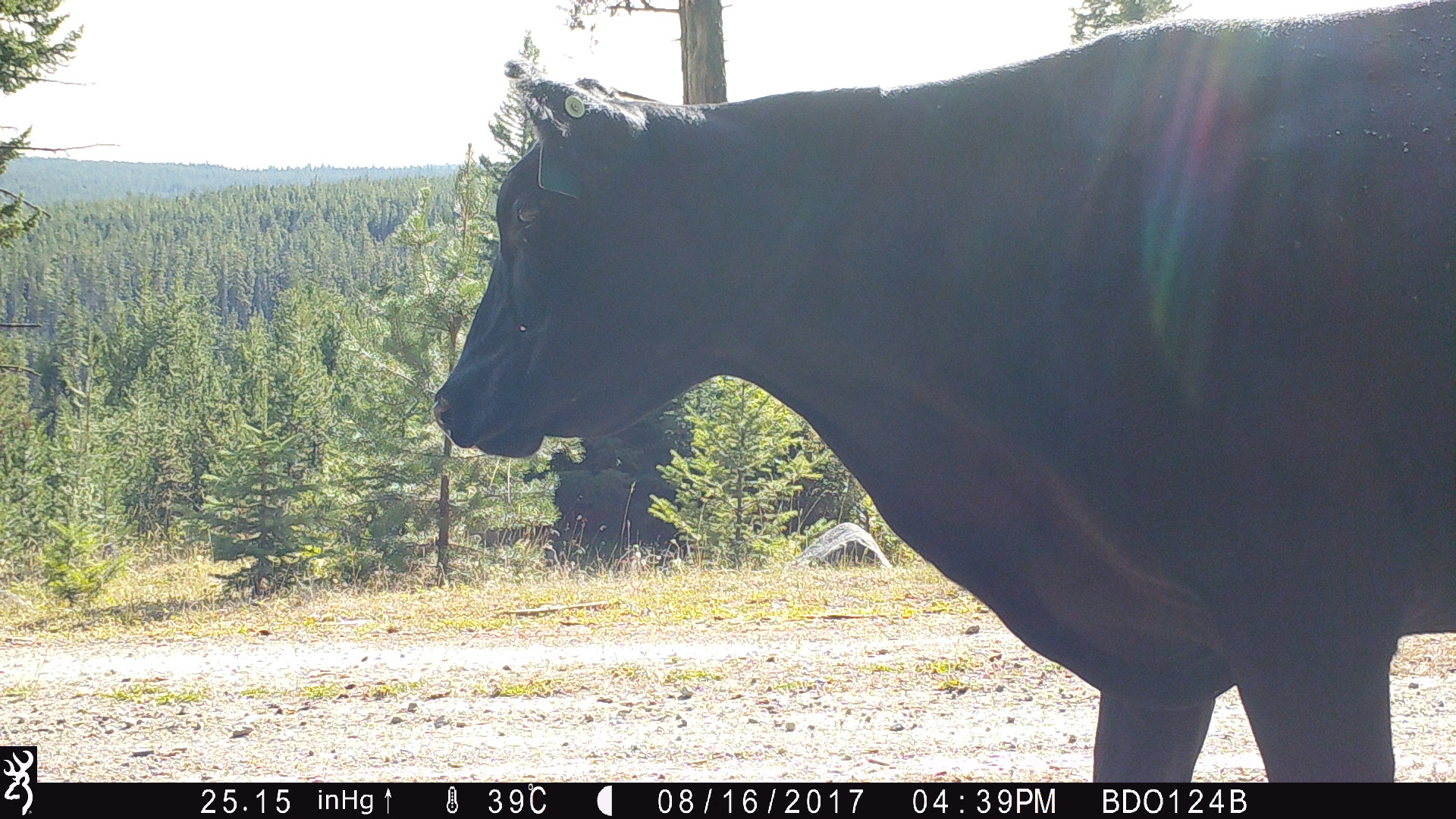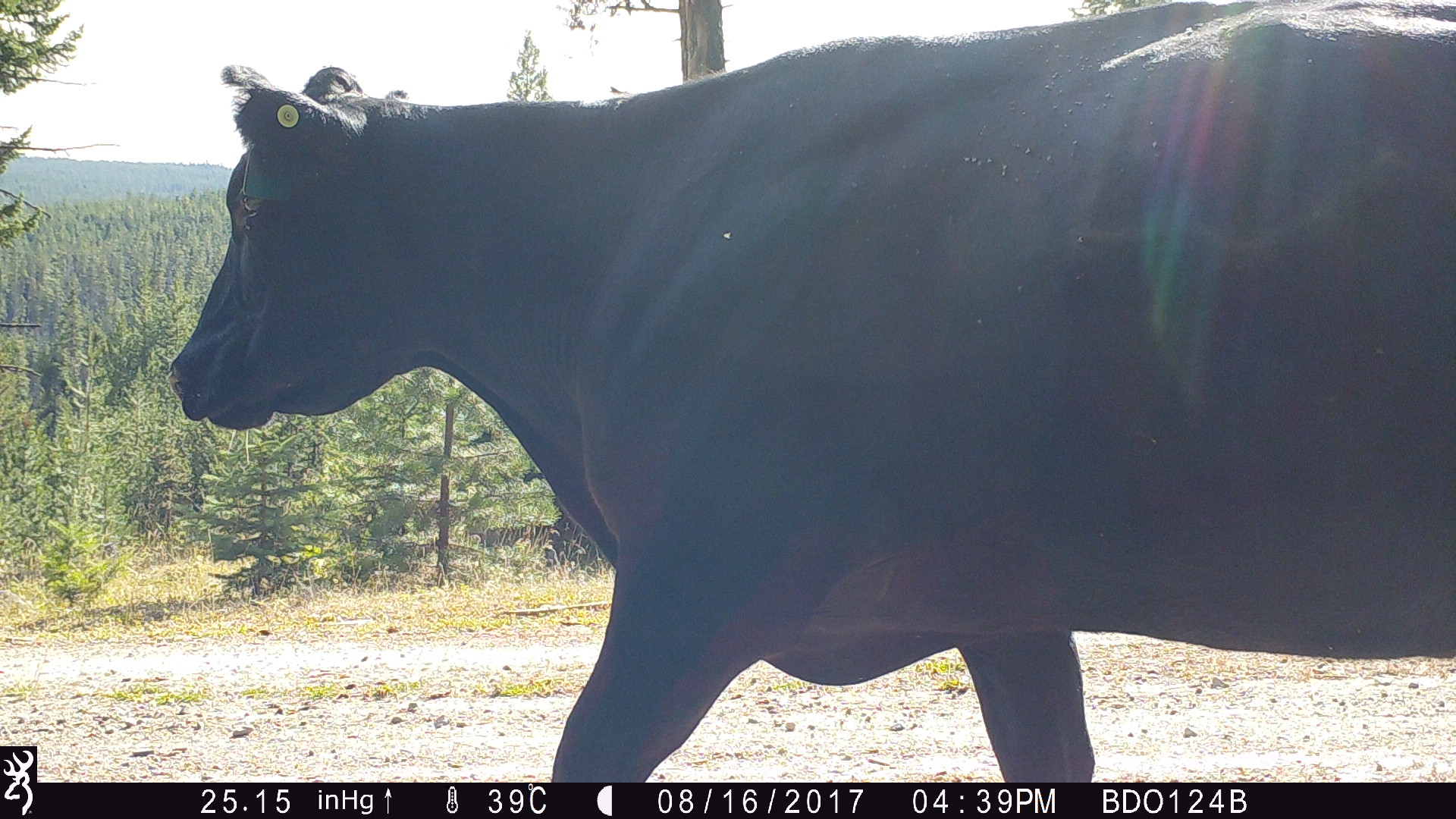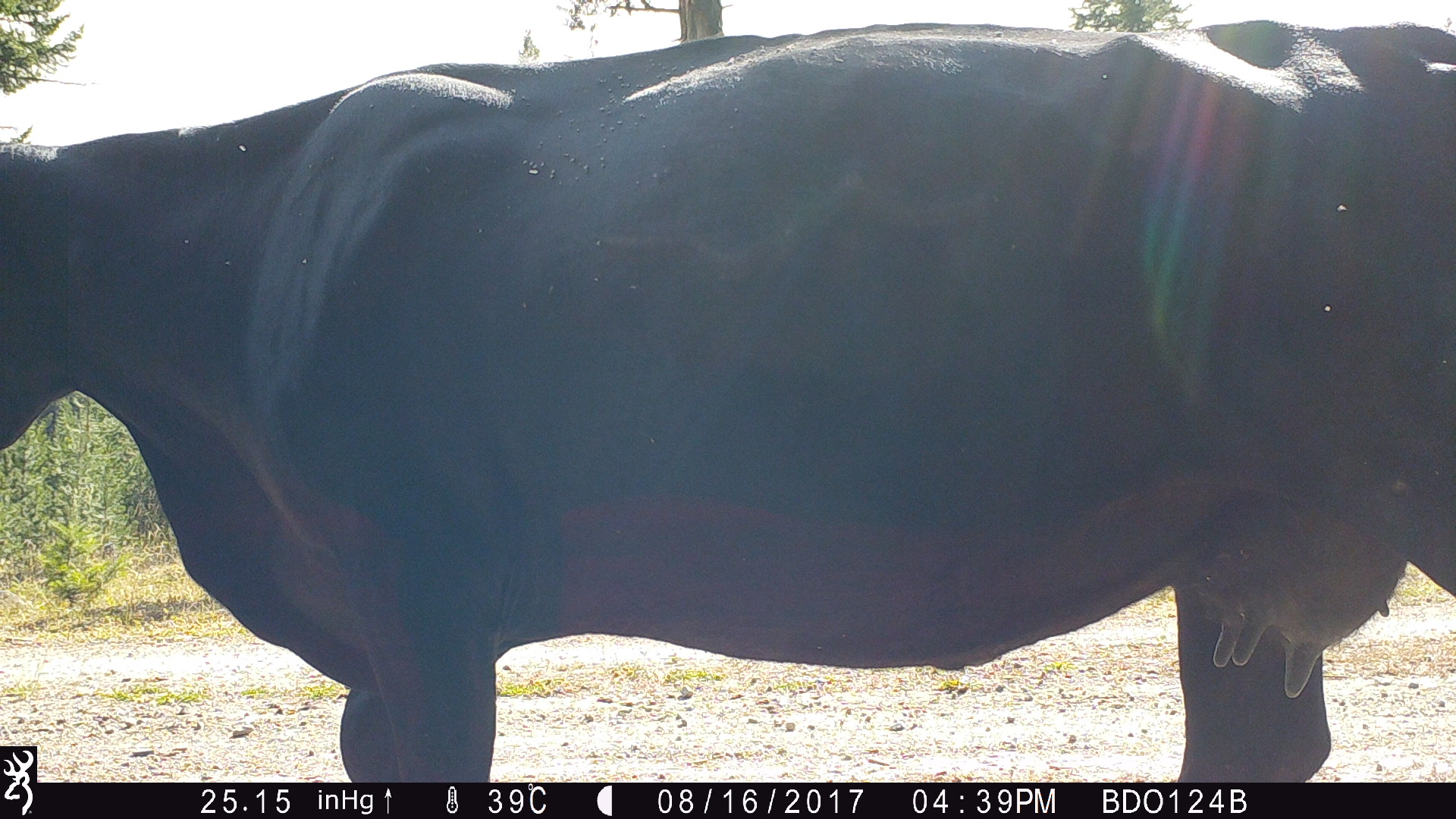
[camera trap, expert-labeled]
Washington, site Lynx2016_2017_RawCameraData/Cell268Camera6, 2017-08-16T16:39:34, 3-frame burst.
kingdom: Animalia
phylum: Chordata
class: Mammalia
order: Artiodactyla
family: Bovidae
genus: Bos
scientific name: Bos taurus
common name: domestic cattle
Domestic cattle (Bos taurus). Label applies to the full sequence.